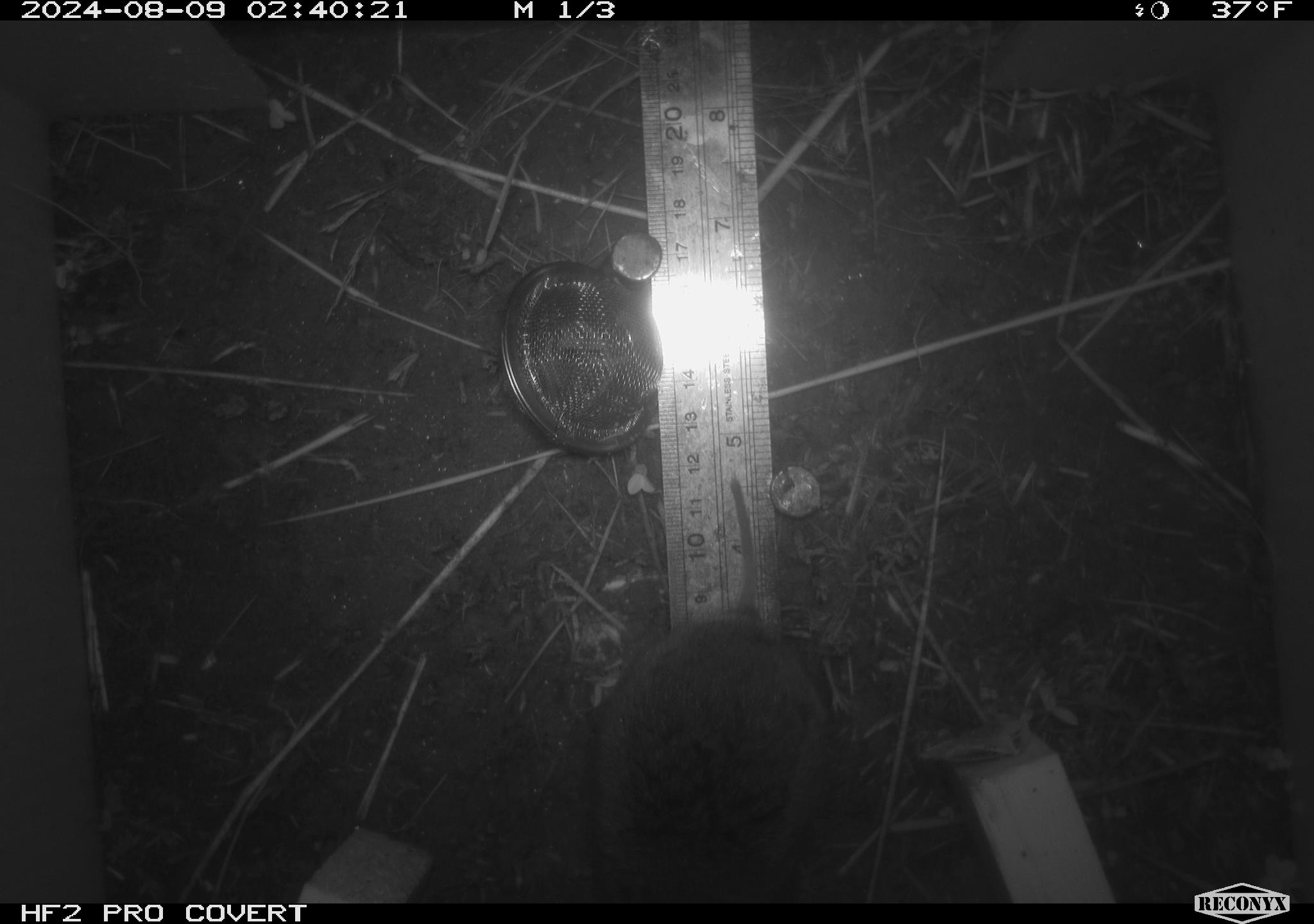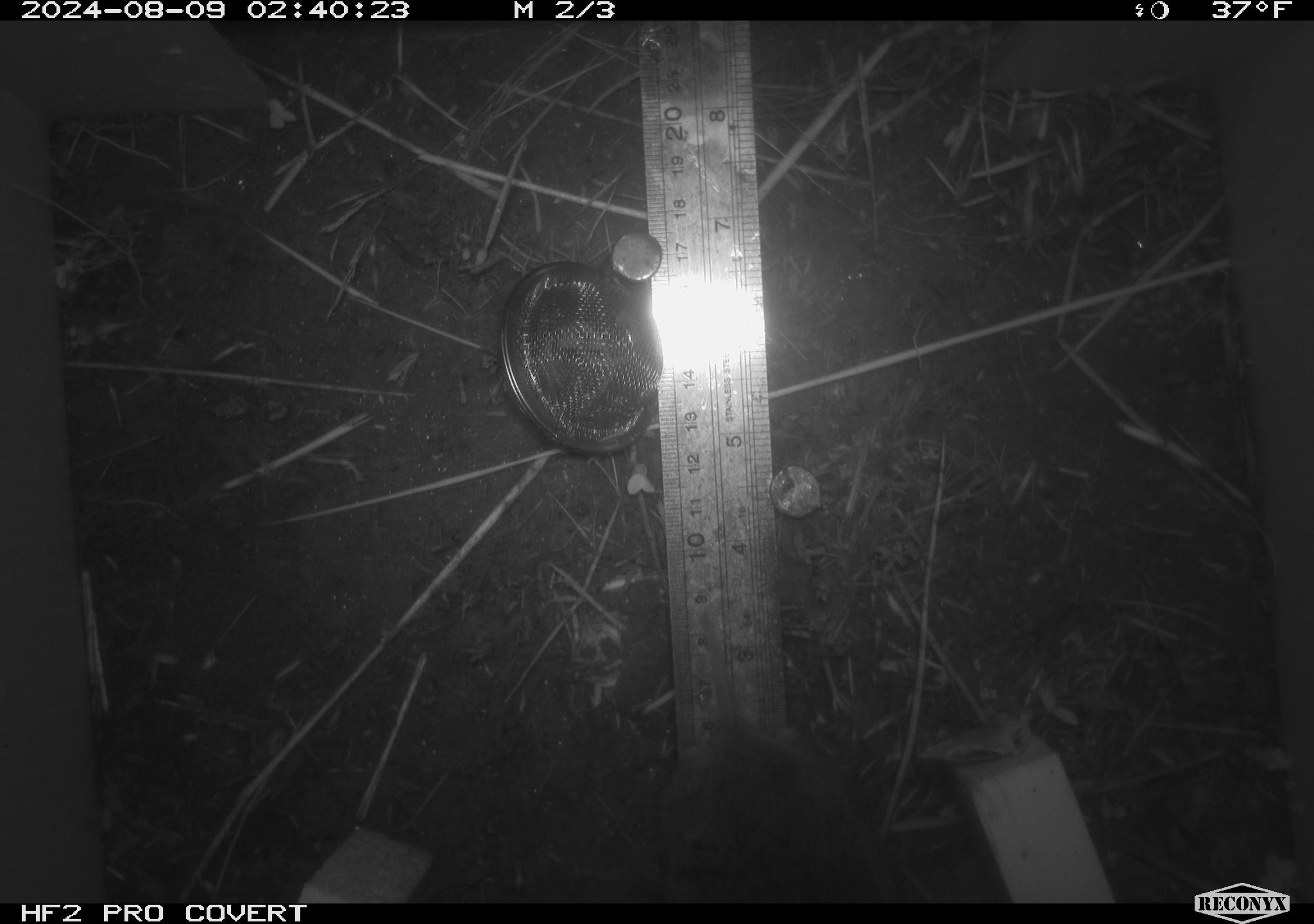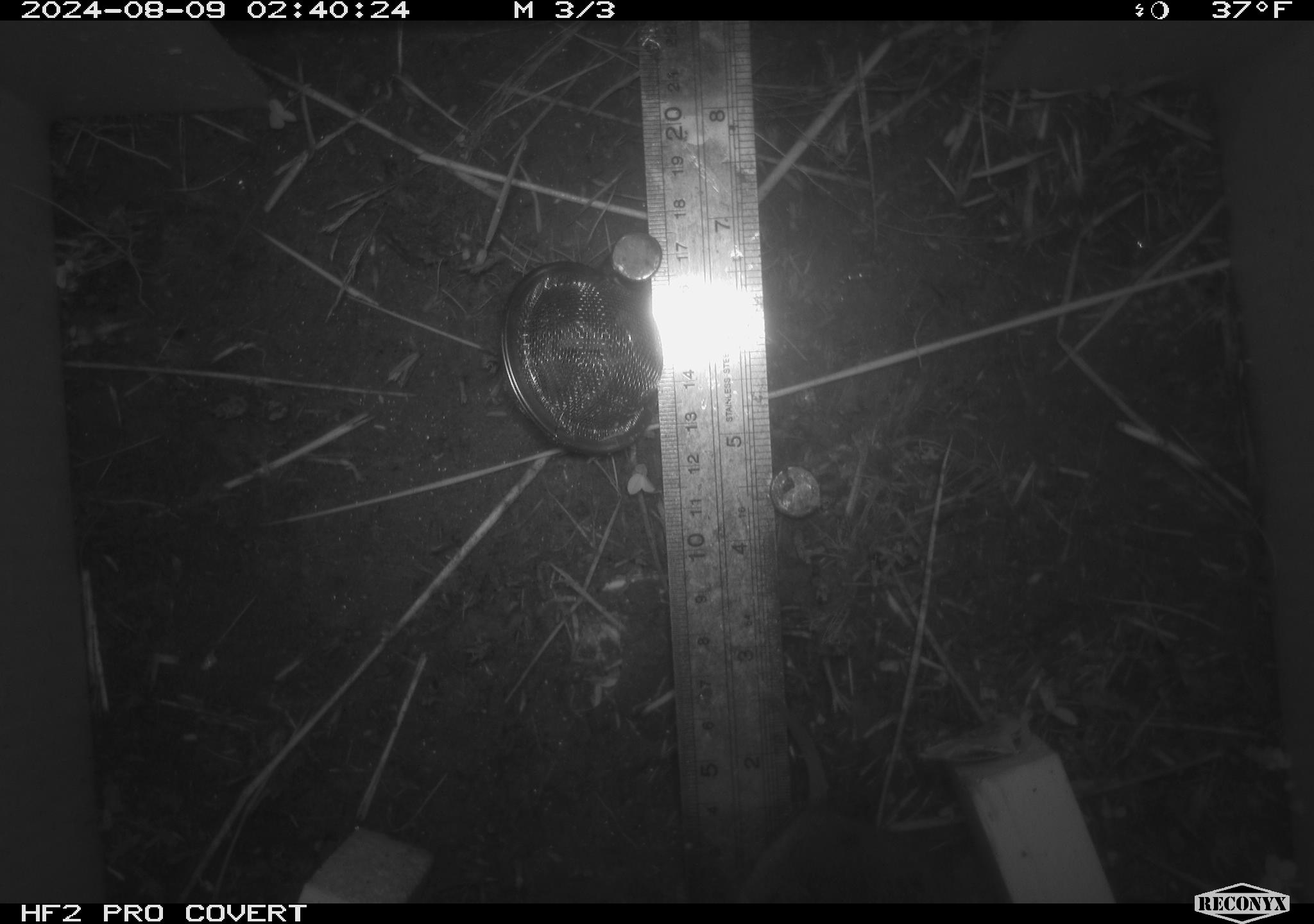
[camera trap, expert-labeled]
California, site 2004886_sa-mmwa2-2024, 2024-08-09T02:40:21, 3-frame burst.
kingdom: Animalia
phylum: Chordata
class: Mammalia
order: Rodentia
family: Cricetidae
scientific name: Arvicolinae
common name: voles, lemmings, and muskrats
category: arvicolinae subfamily